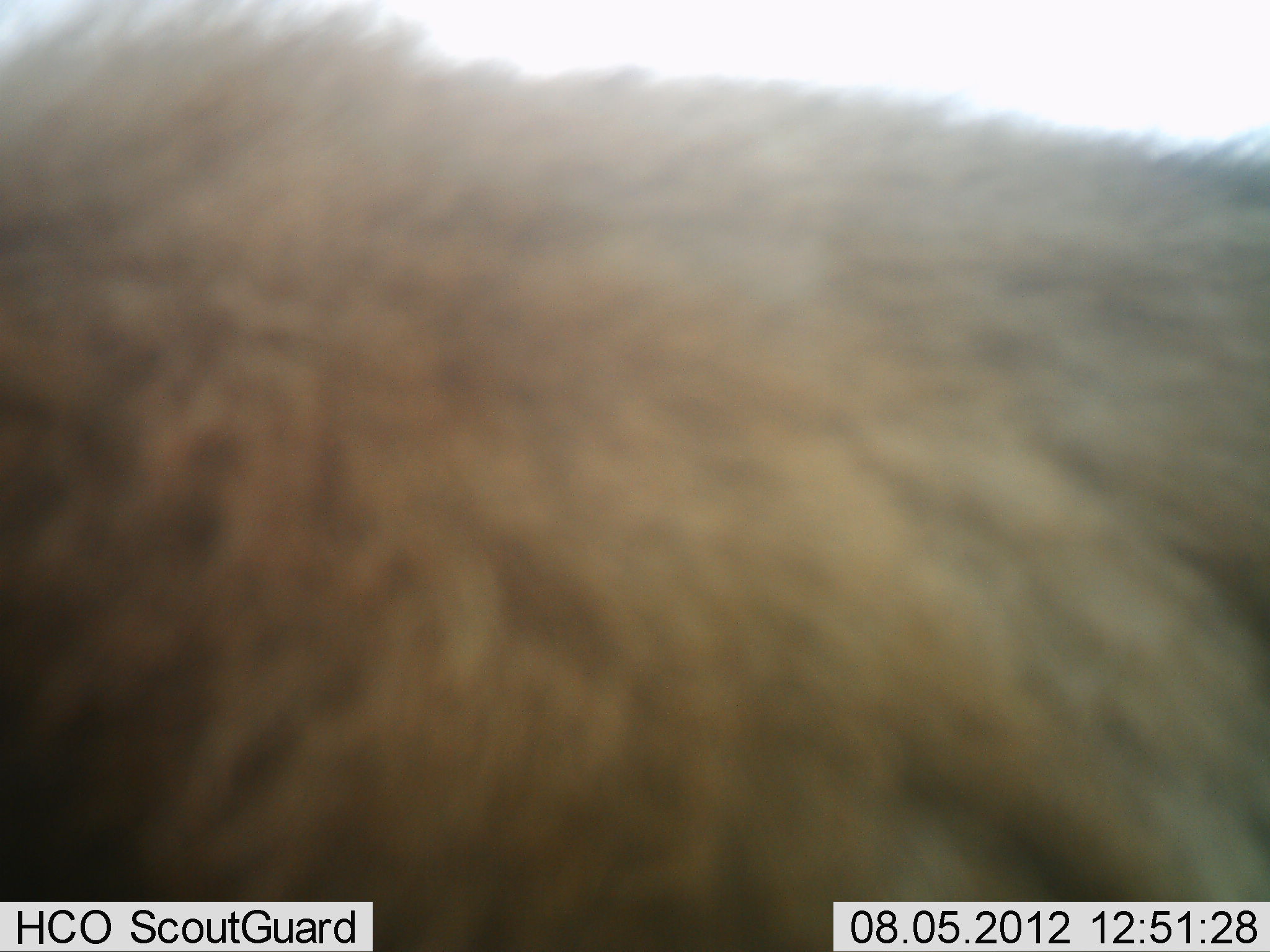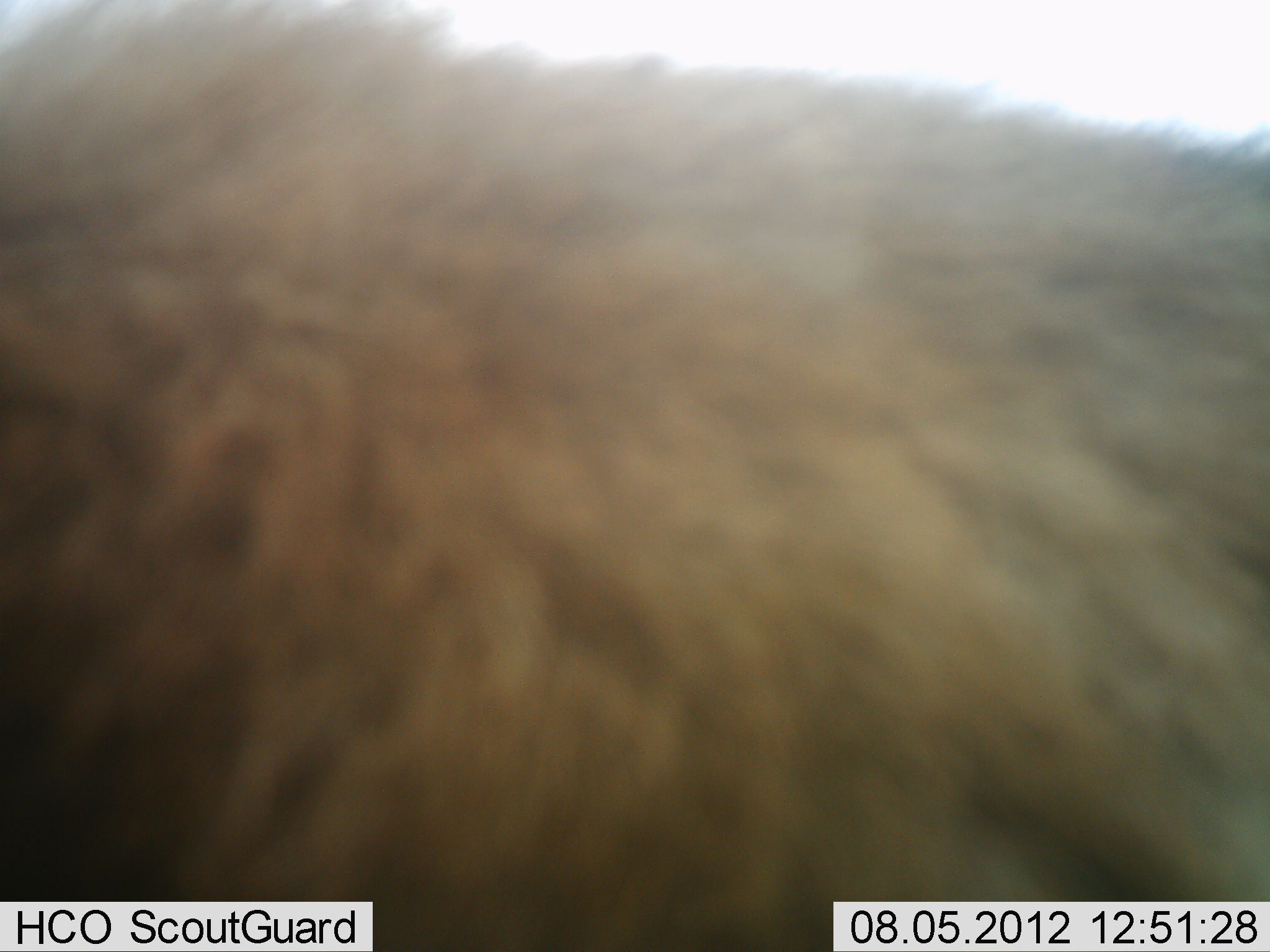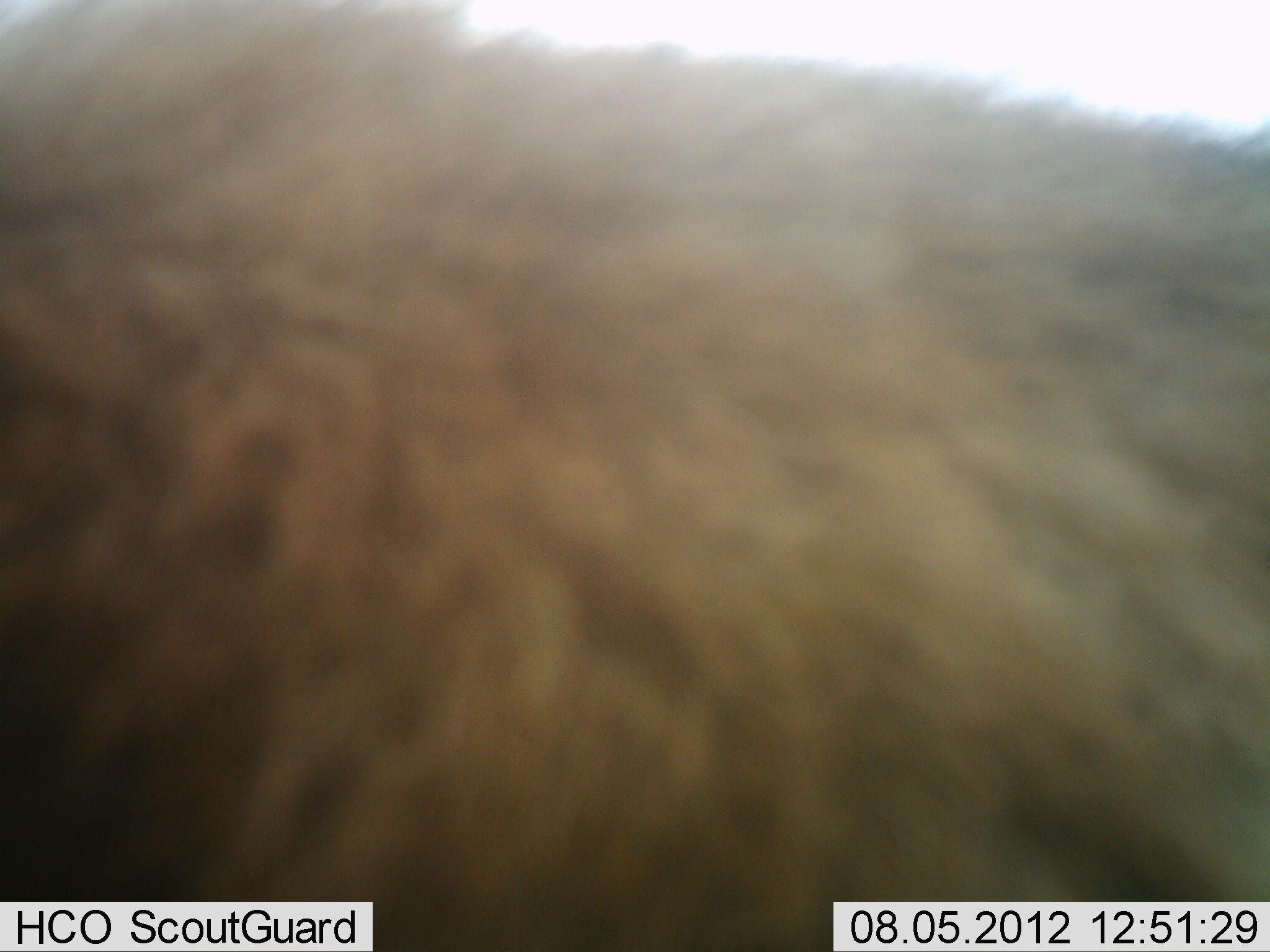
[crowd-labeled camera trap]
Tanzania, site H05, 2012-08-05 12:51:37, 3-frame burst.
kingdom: Animalia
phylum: Chordata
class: Mammalia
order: Carnivora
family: Hyaenidae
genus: Crocuta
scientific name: Crocuta crocuta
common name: spotted hyena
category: hyenaspotted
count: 1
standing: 100%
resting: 0%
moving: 0%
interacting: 0%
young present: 0%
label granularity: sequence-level